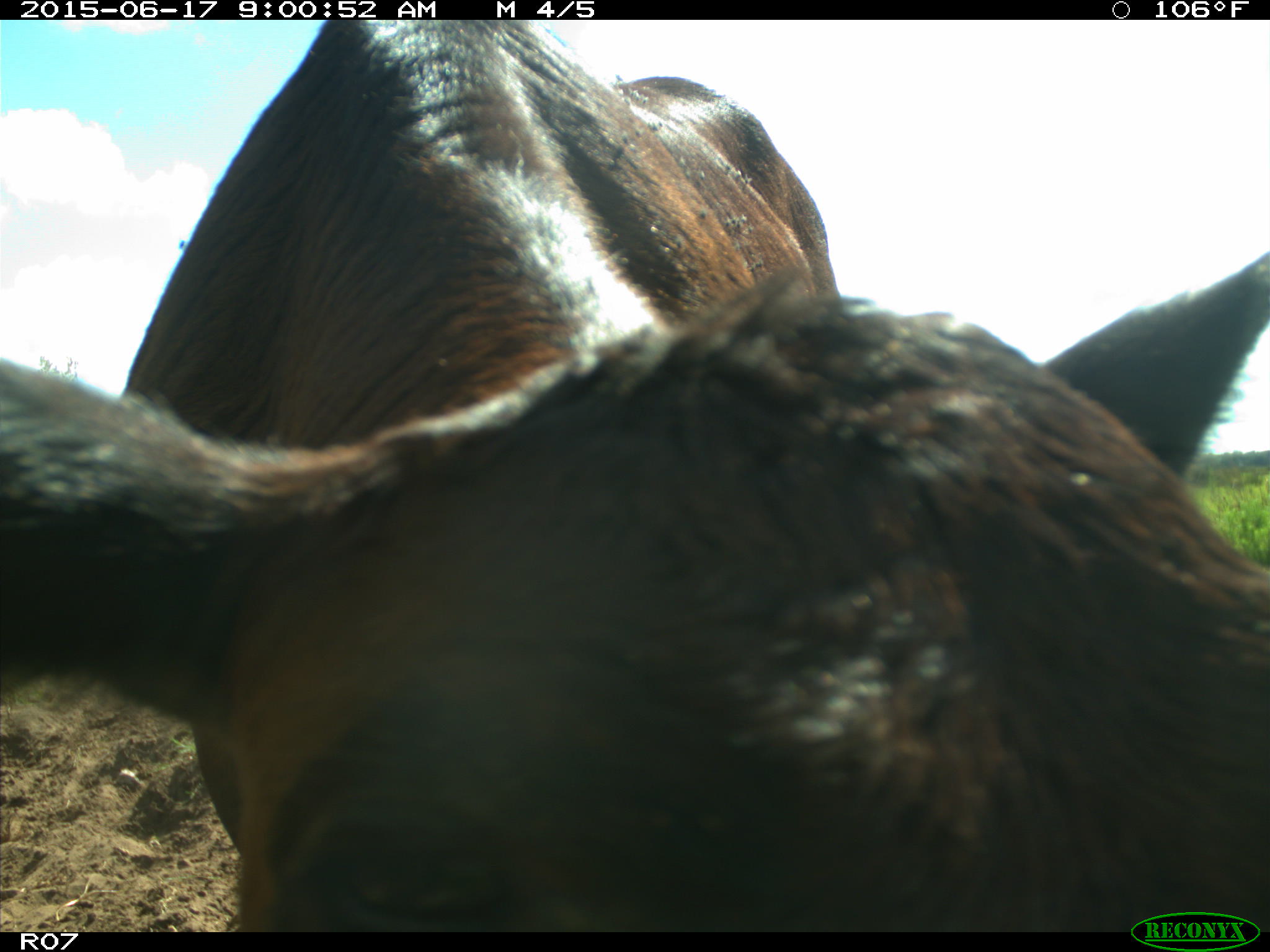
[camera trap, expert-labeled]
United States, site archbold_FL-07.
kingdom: Animalia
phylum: Chordata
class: Mammalia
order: Artiodactyla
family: Bovidae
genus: Bos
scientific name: Bos taurus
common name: domestic cow